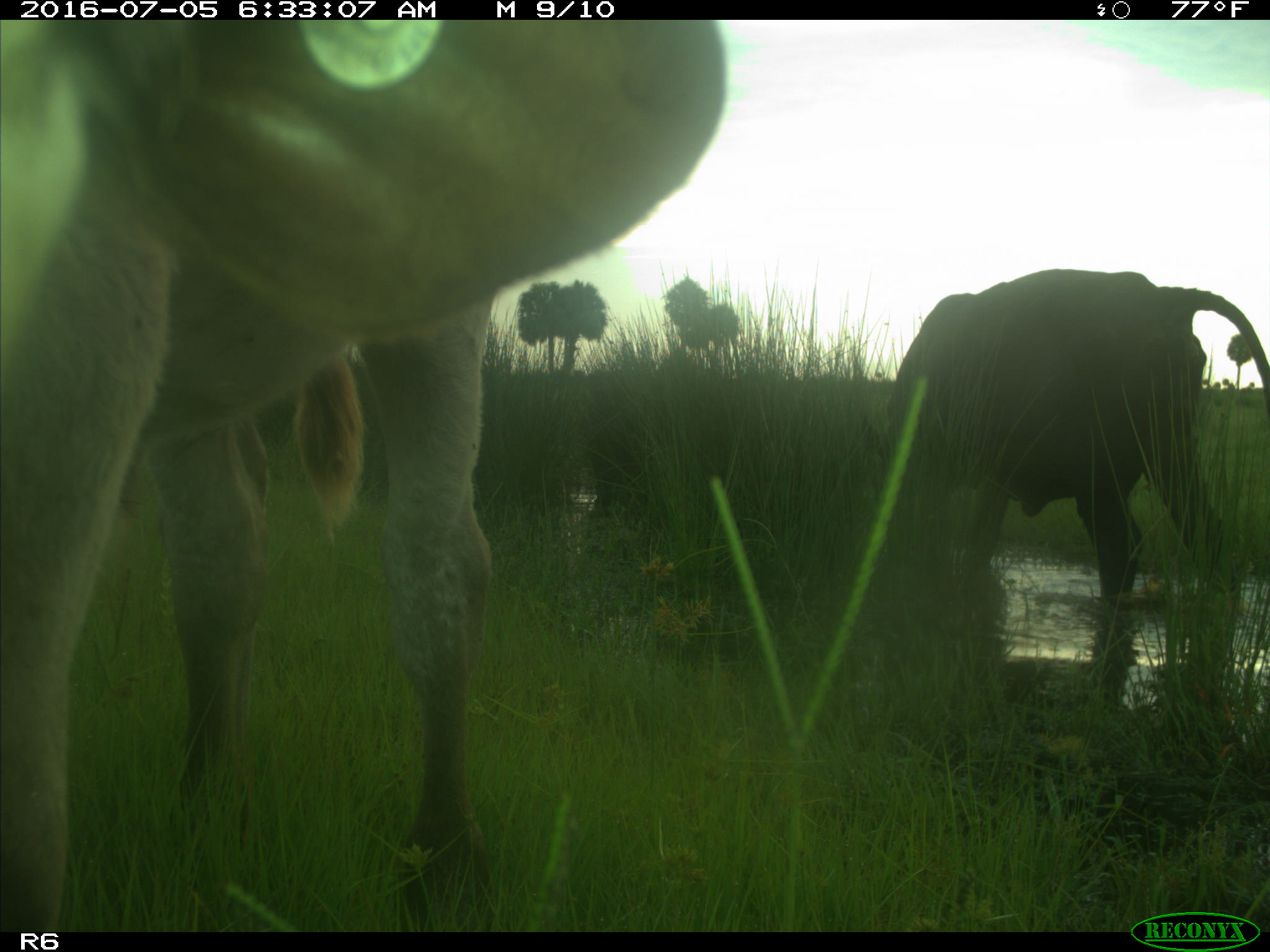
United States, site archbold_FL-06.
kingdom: Animalia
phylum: Chordata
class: Mammalia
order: Artiodactyla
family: Bovidae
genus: Bos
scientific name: Bos taurus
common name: domestic cow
Bos taurus (domestic cow).